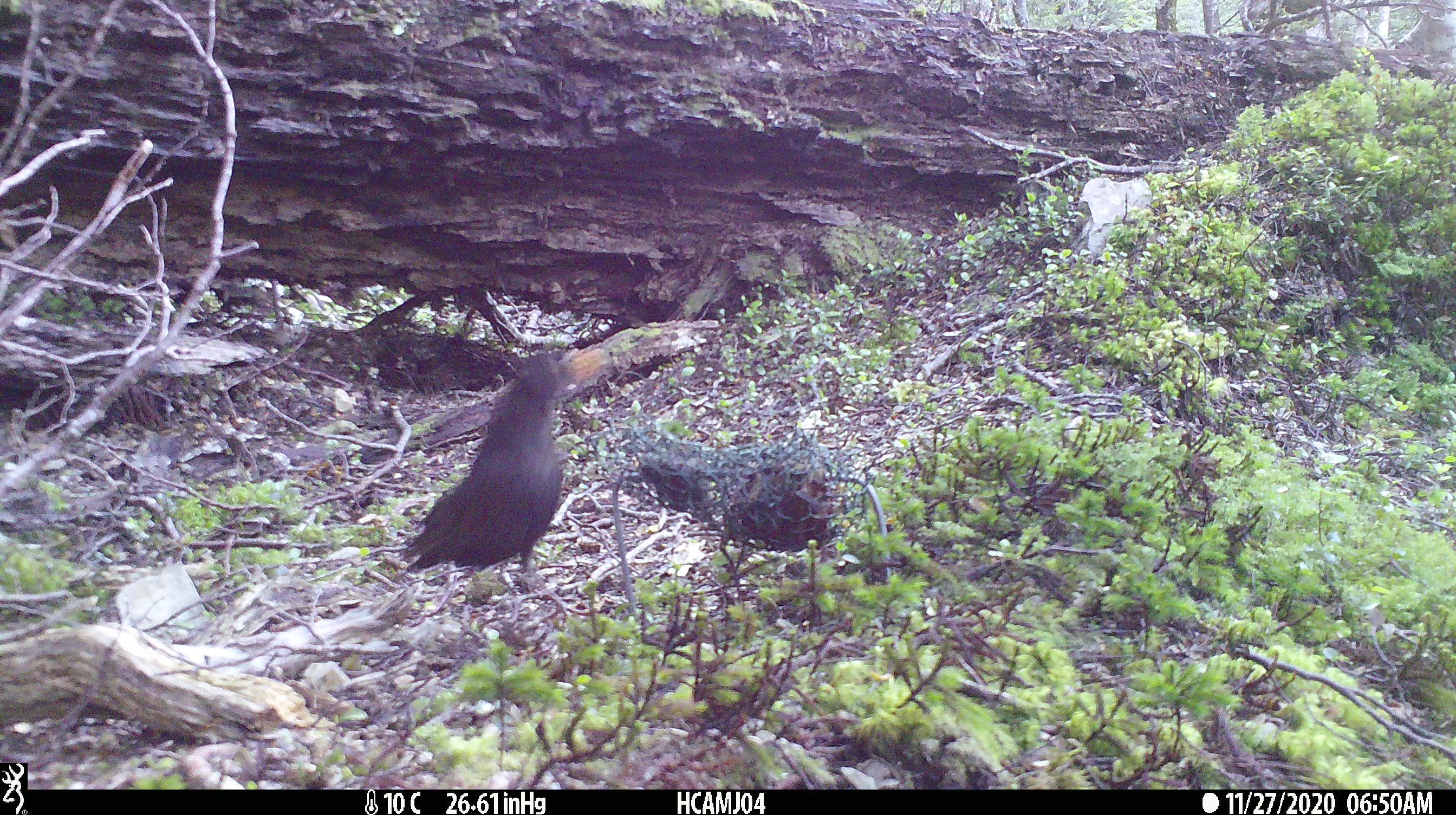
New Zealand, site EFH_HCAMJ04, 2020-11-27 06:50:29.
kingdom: Animalia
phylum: Chordata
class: Aves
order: Passeriformes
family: Turdidae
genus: Turdus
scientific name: Turdus merula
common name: eurasian blackbird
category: blackbird